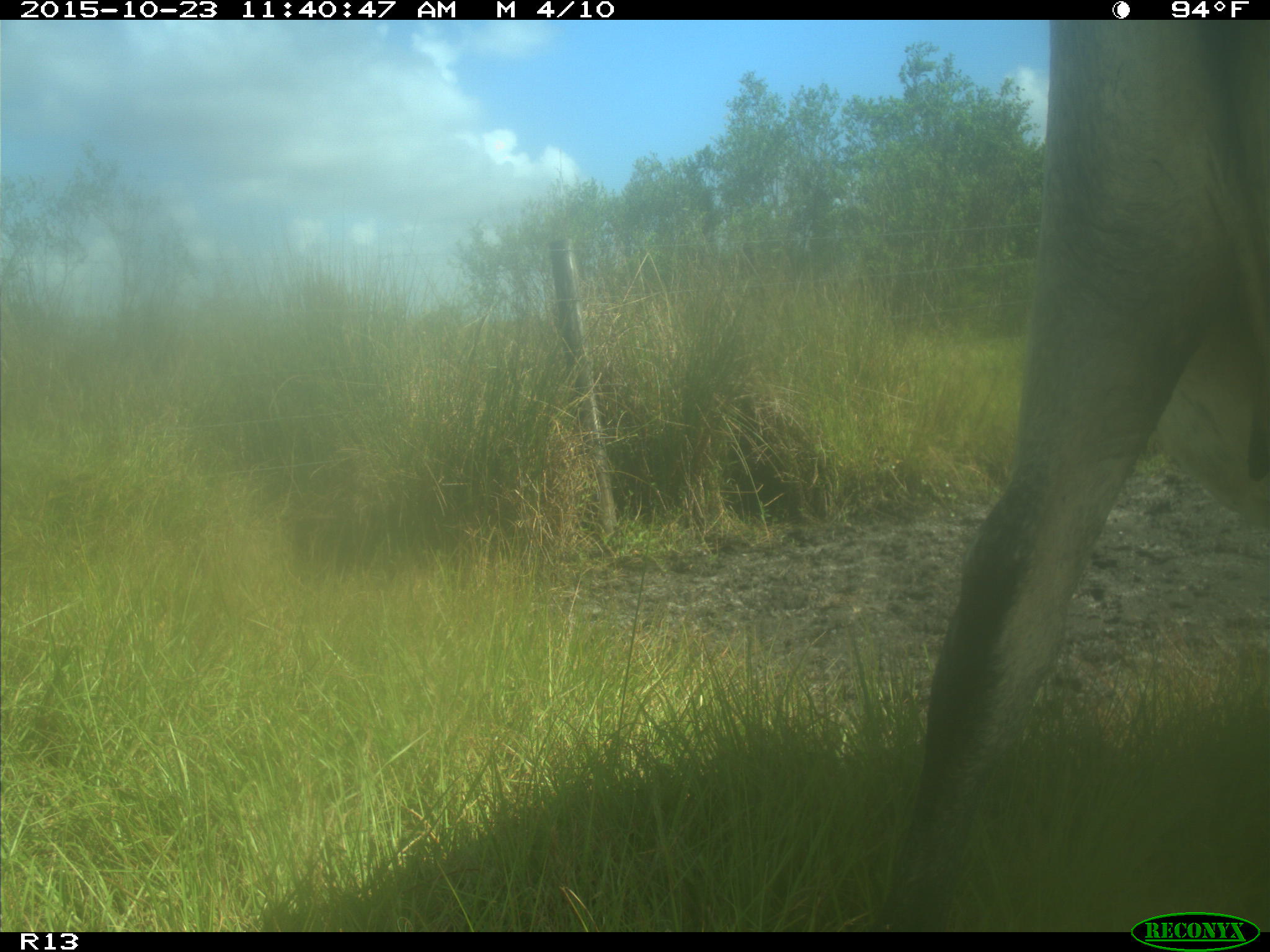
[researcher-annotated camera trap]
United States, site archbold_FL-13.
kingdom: Animalia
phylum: Chordata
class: Mammalia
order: Artiodactyla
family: Bovidae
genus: Bos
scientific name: Bos taurus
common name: domestic cow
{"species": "Bos taurus (domestic cow)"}